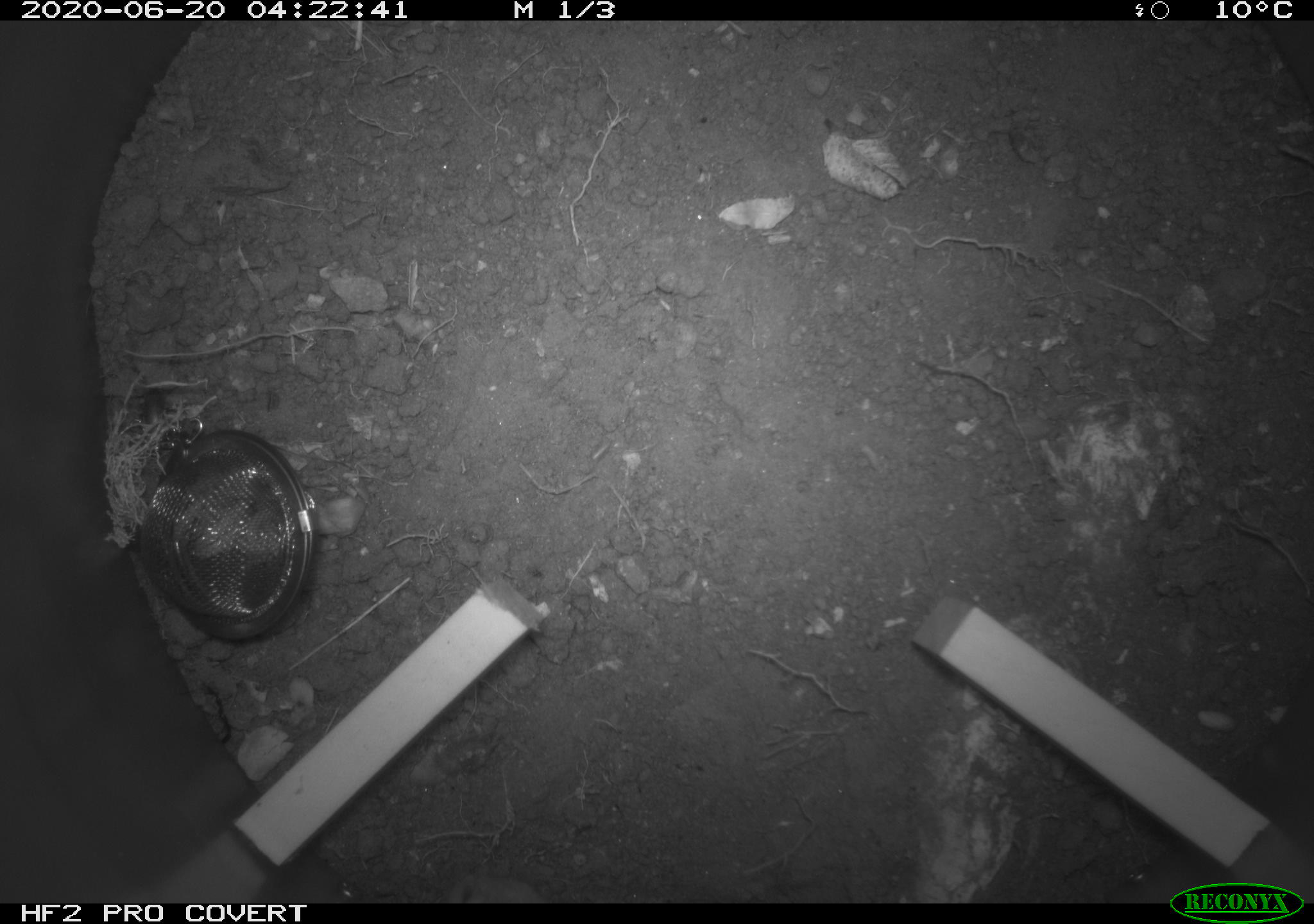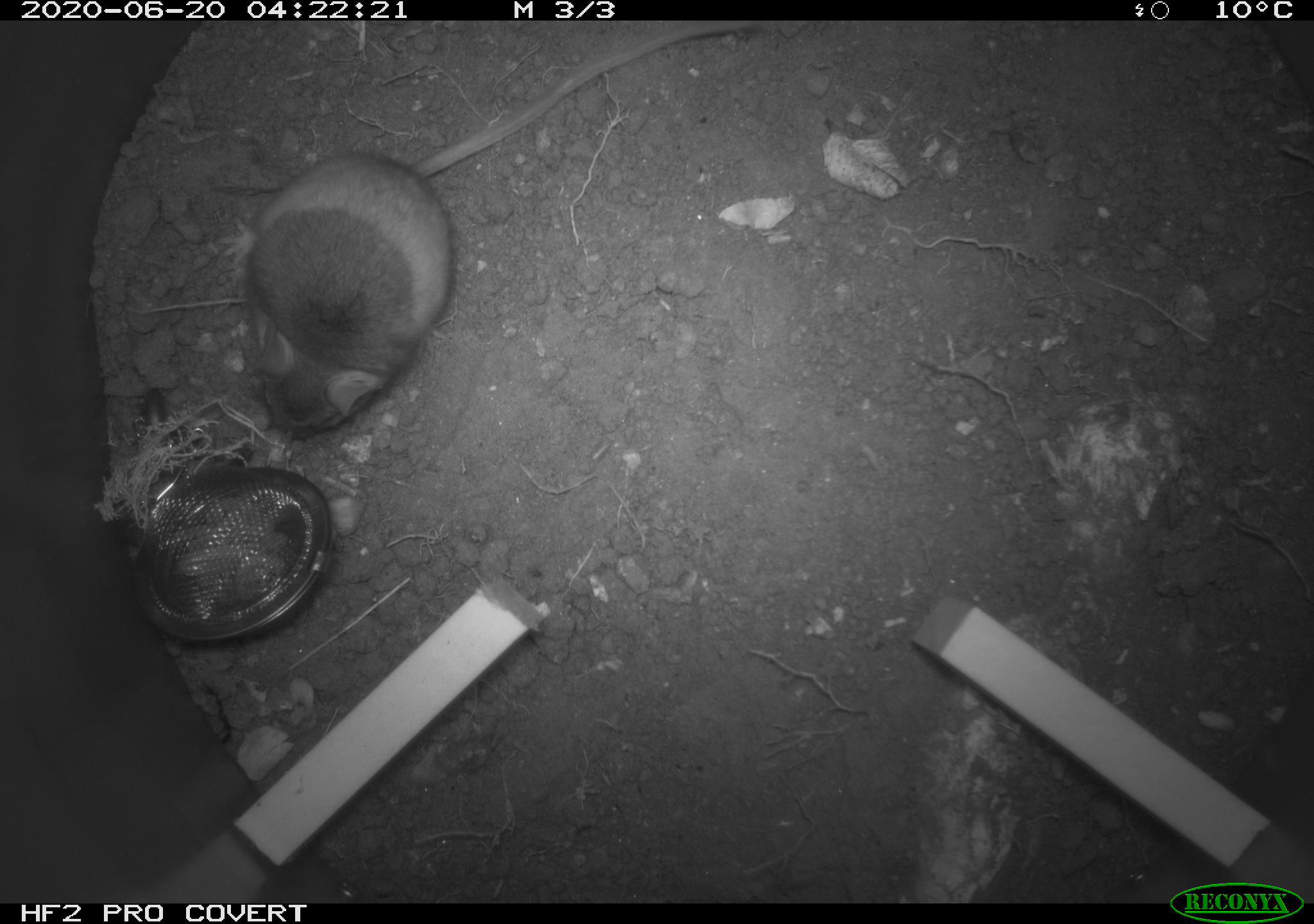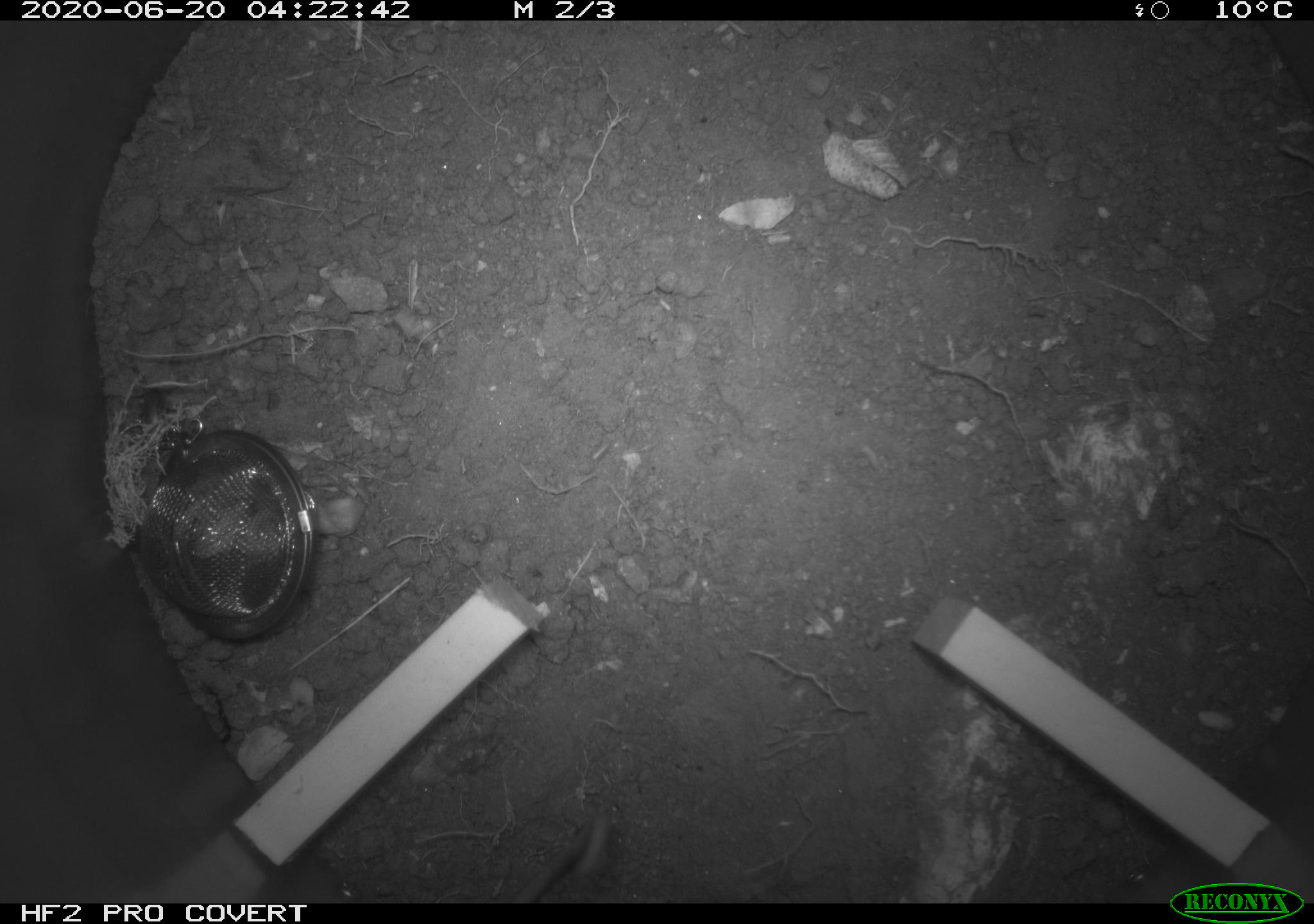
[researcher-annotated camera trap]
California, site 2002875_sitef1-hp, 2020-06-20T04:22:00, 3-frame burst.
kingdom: Animalia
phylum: Chordata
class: Mammalia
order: Rodentia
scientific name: Rodentia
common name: mouse species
Mouse species (Rodentia).